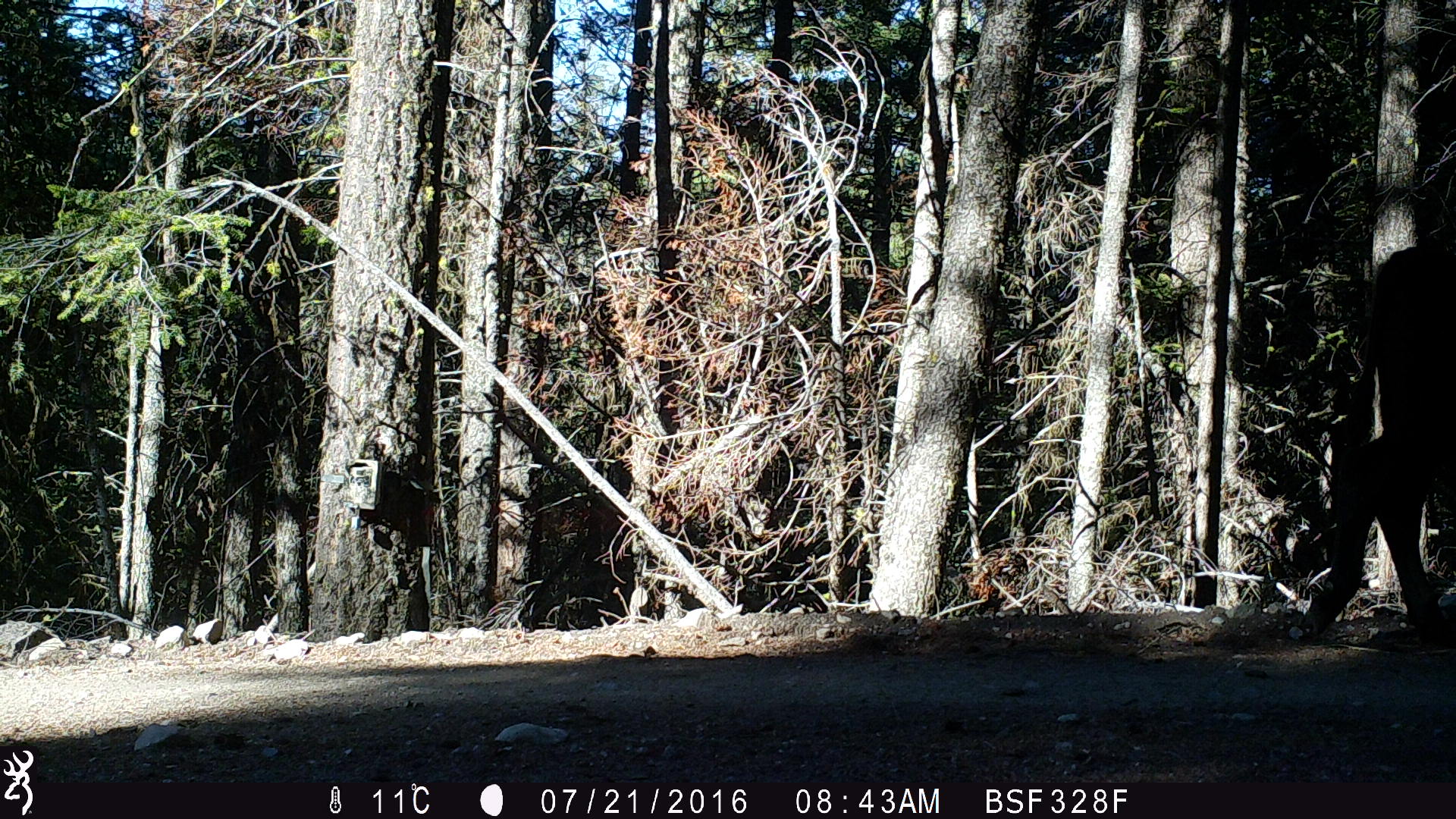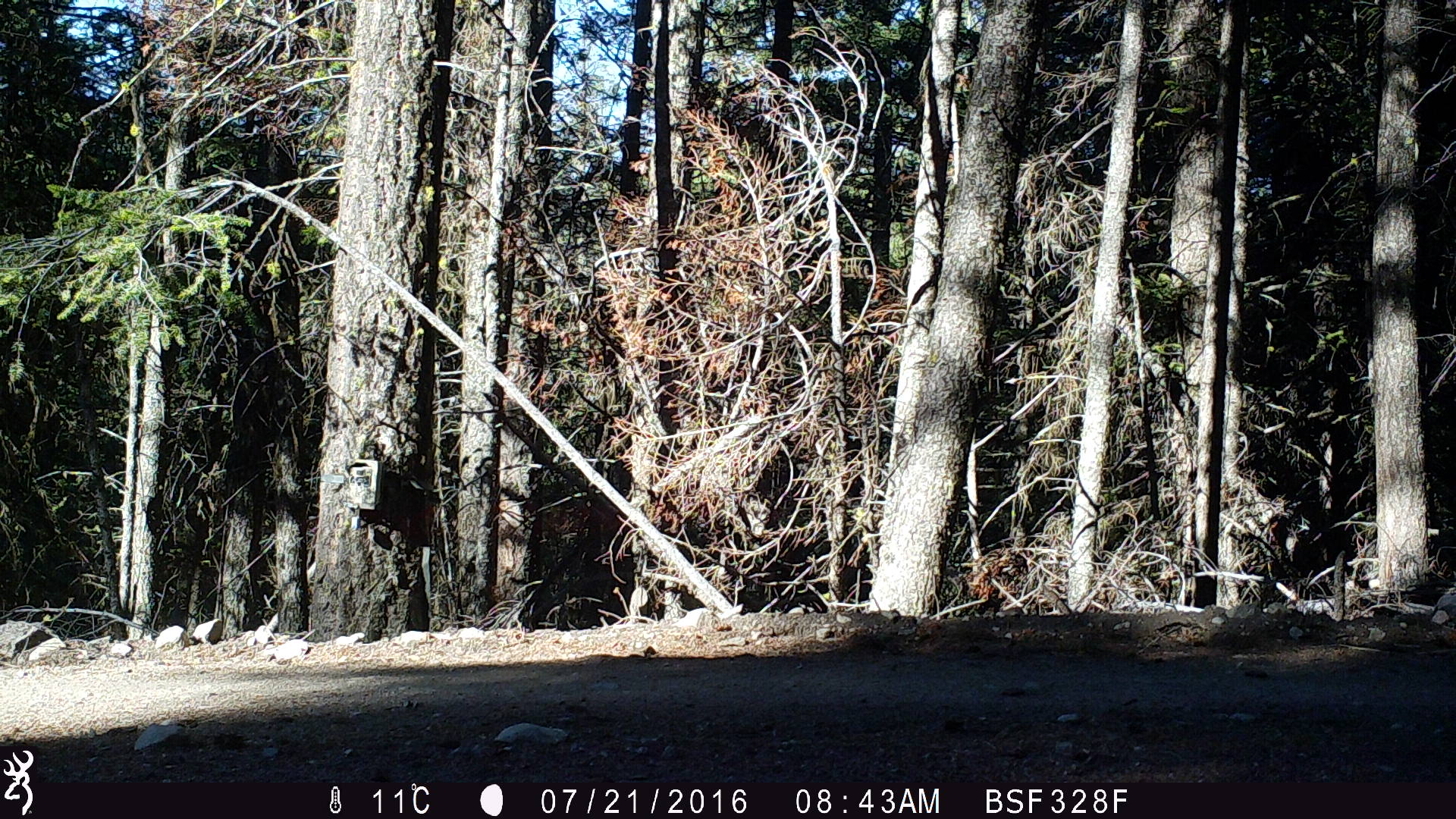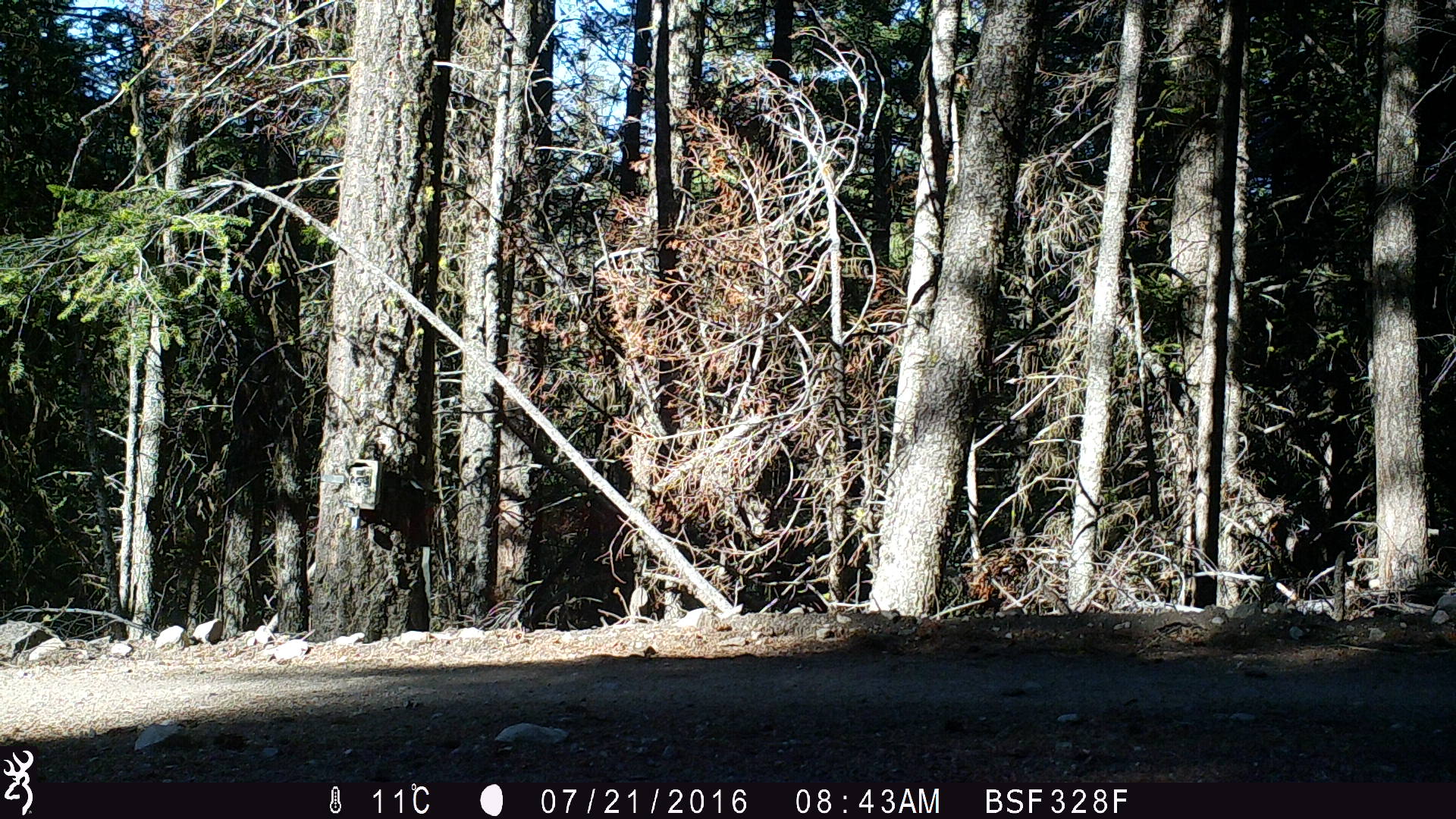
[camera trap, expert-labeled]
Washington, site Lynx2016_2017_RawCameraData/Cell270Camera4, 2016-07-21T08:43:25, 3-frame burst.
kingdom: Animalia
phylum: Chordata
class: Mammalia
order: Artiodactyla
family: Bovidae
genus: Bos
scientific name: Bos taurus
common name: domestic cattle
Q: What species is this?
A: Domestic cattle (Bos taurus).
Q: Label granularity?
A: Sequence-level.